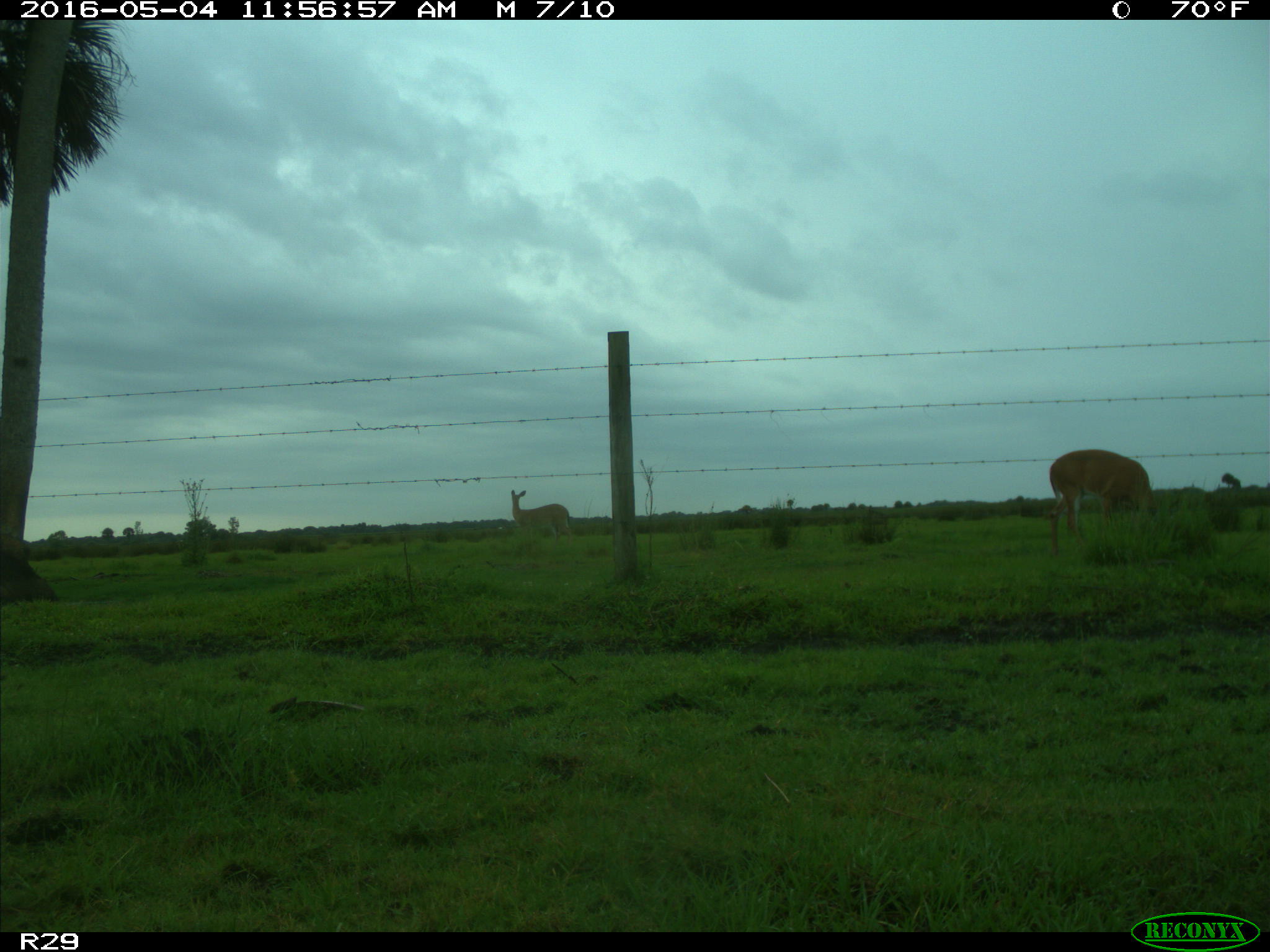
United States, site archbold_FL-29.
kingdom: Animalia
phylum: Chordata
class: Mammalia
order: Artiodactyla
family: Cervidae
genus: Odocoileus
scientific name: Odocoileus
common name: deer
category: unidentified deer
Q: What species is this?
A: Unidentified deer (deer) (Odocoileus).